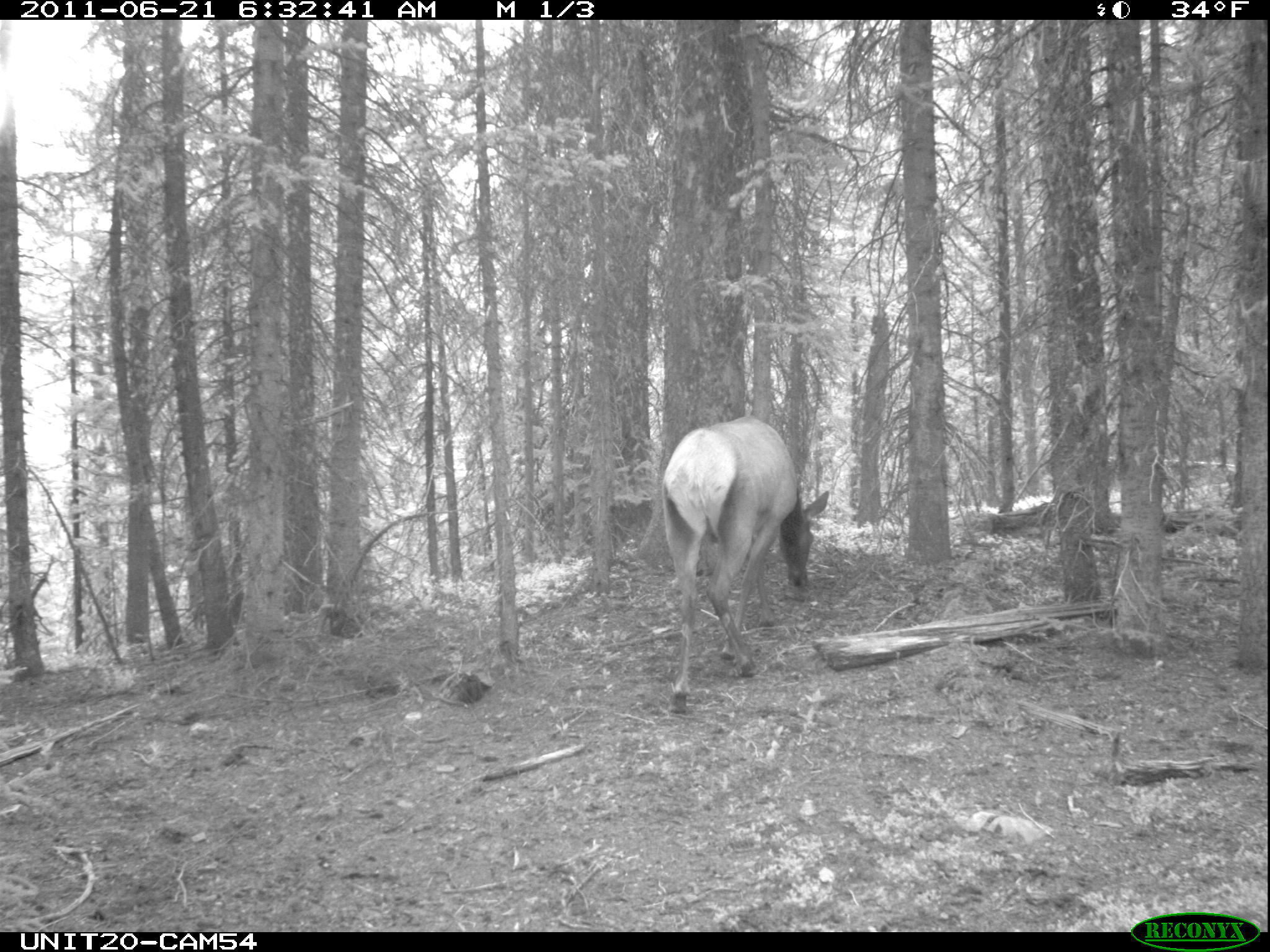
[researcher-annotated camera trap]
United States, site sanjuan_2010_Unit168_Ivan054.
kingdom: Animalia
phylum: Chordata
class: Mammalia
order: Artiodactyla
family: Cervidae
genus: Cervus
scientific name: Cervus elaphus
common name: red deer